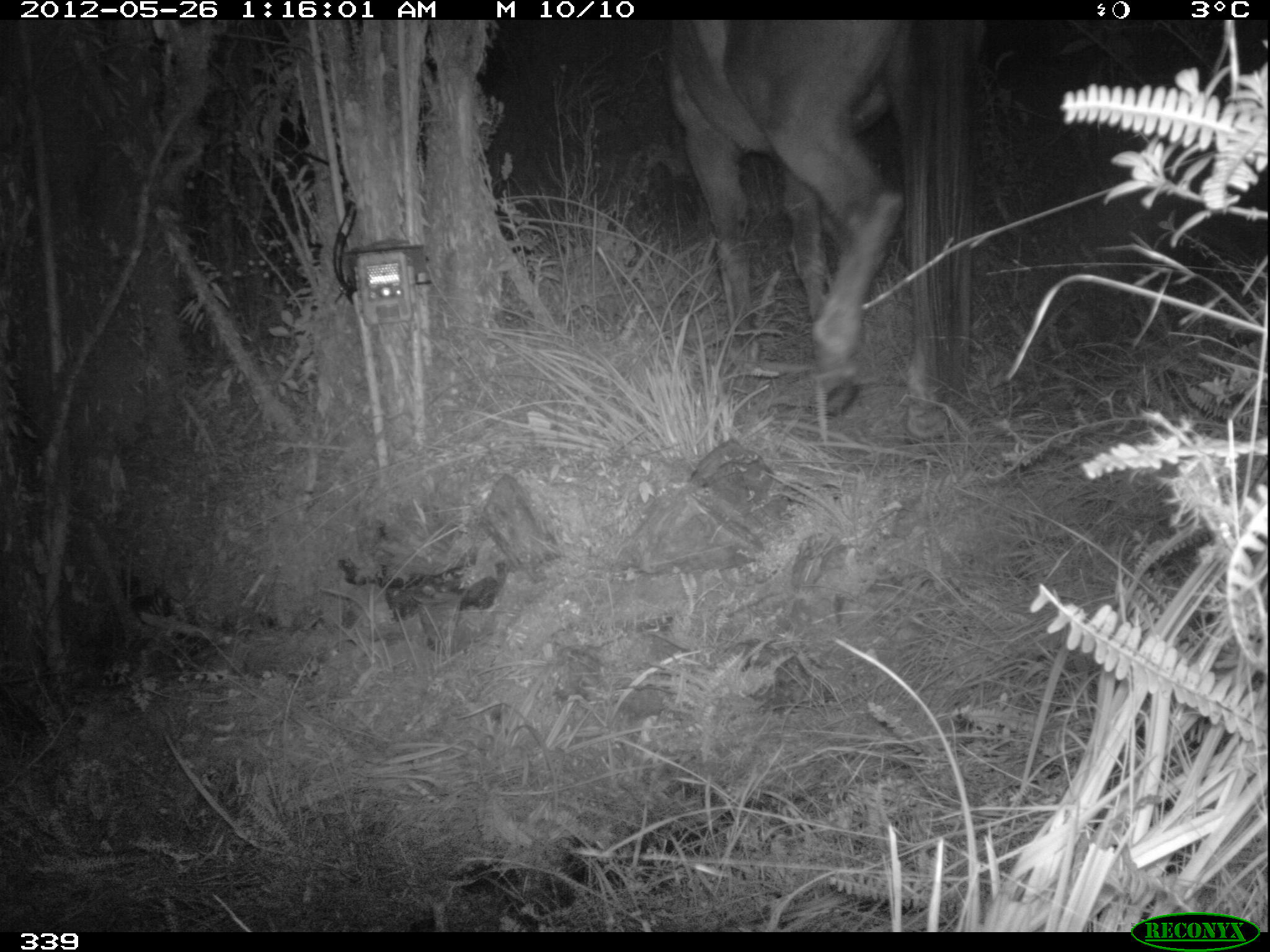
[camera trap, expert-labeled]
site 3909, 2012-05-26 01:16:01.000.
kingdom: Animalia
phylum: Chordata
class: Mammalia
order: Perissodactyla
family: Equidae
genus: Equus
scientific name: Equus caballus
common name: domestic horse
Equus caballus (domestic horse).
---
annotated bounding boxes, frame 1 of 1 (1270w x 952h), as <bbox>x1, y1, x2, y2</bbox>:
equus caballus: <bbox>661, 16, 976, 442</bbox>